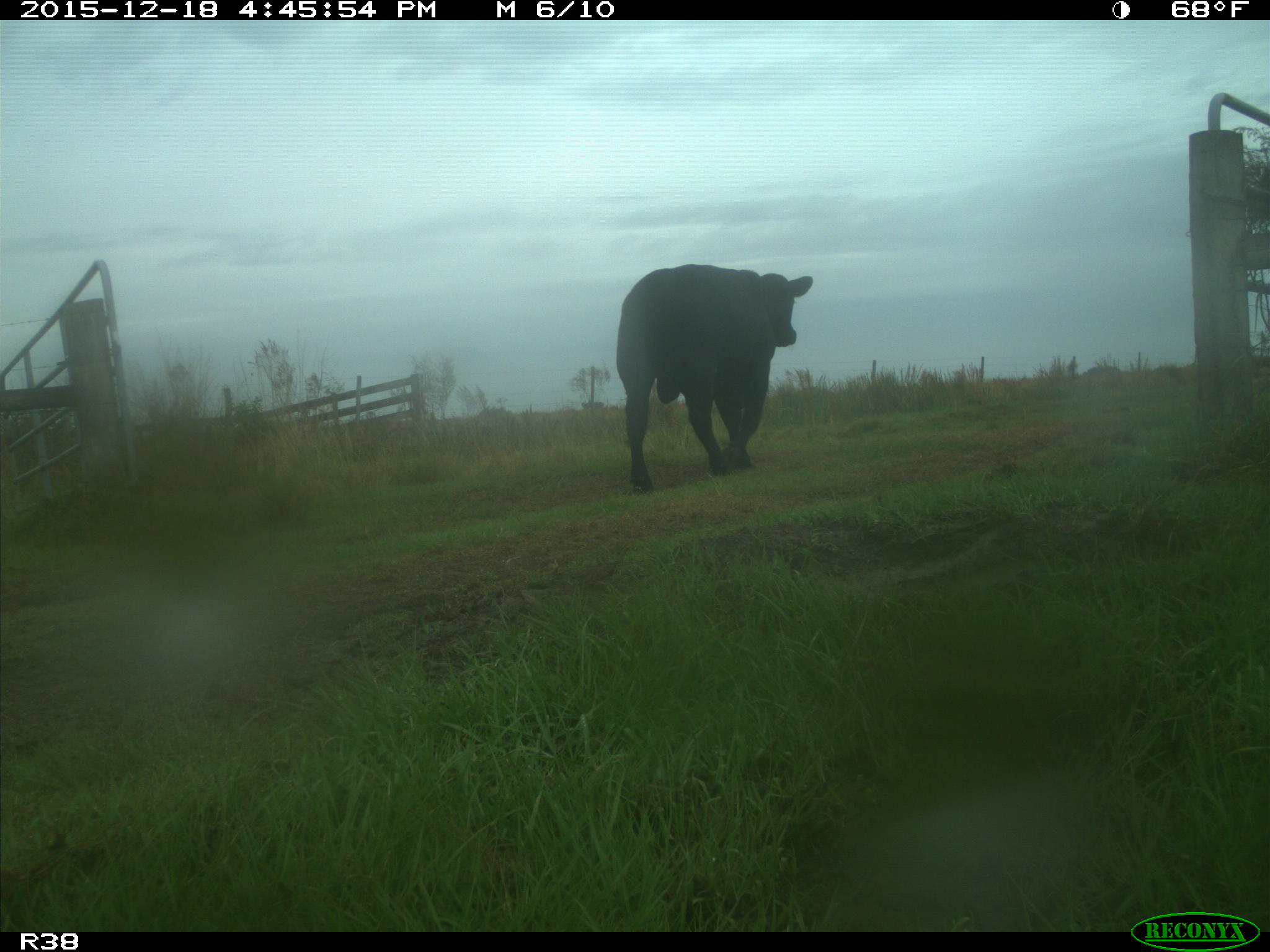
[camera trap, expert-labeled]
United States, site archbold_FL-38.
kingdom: Animalia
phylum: Chordata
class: Mammalia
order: Artiodactyla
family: Bovidae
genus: Bos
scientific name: Bos taurus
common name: domestic cow